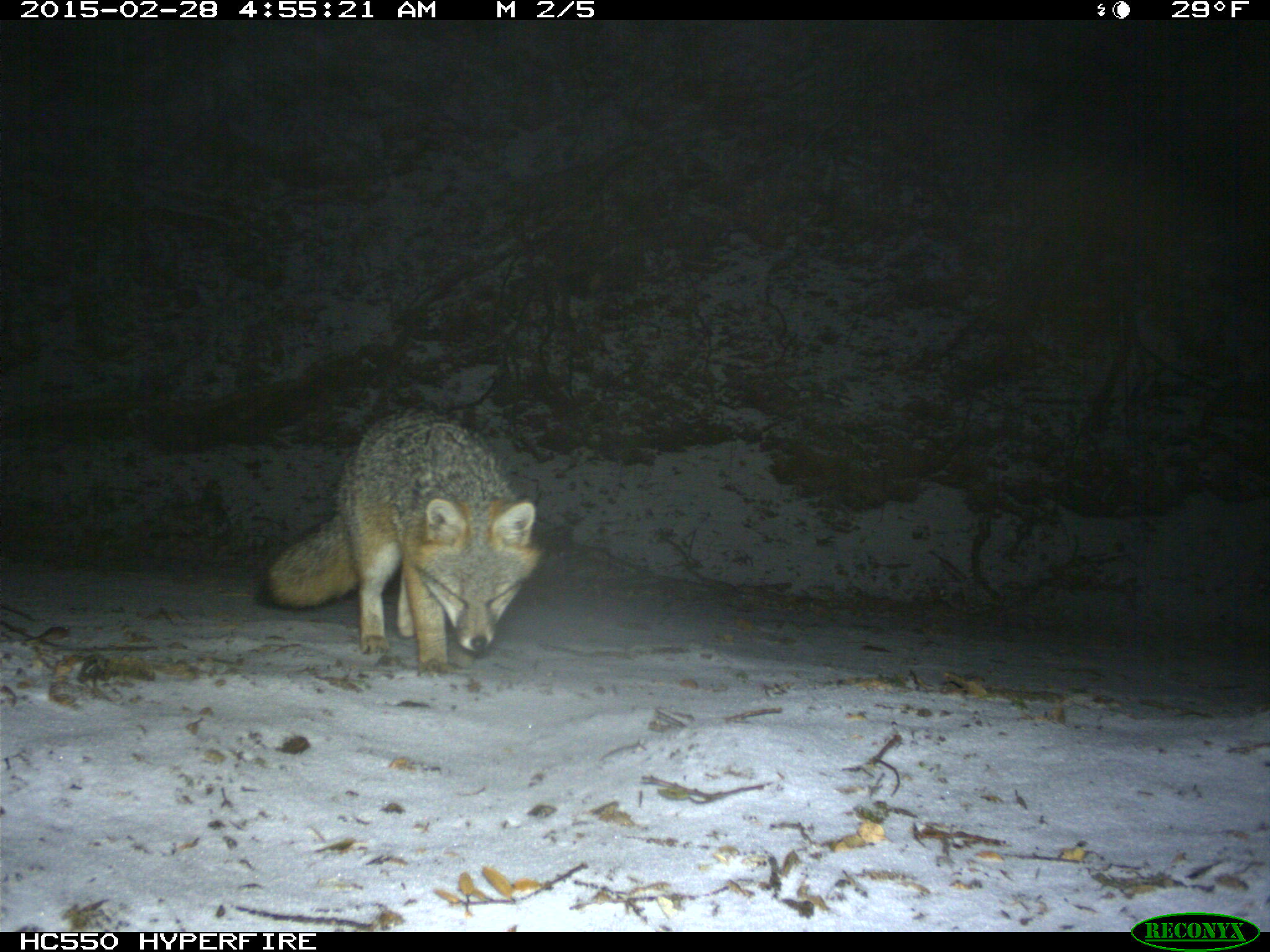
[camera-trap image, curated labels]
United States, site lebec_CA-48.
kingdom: Animalia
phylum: Chordata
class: Mammalia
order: Carnivora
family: Canidae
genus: Urocyon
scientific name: Urocyon cinereoargenteus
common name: gray fox